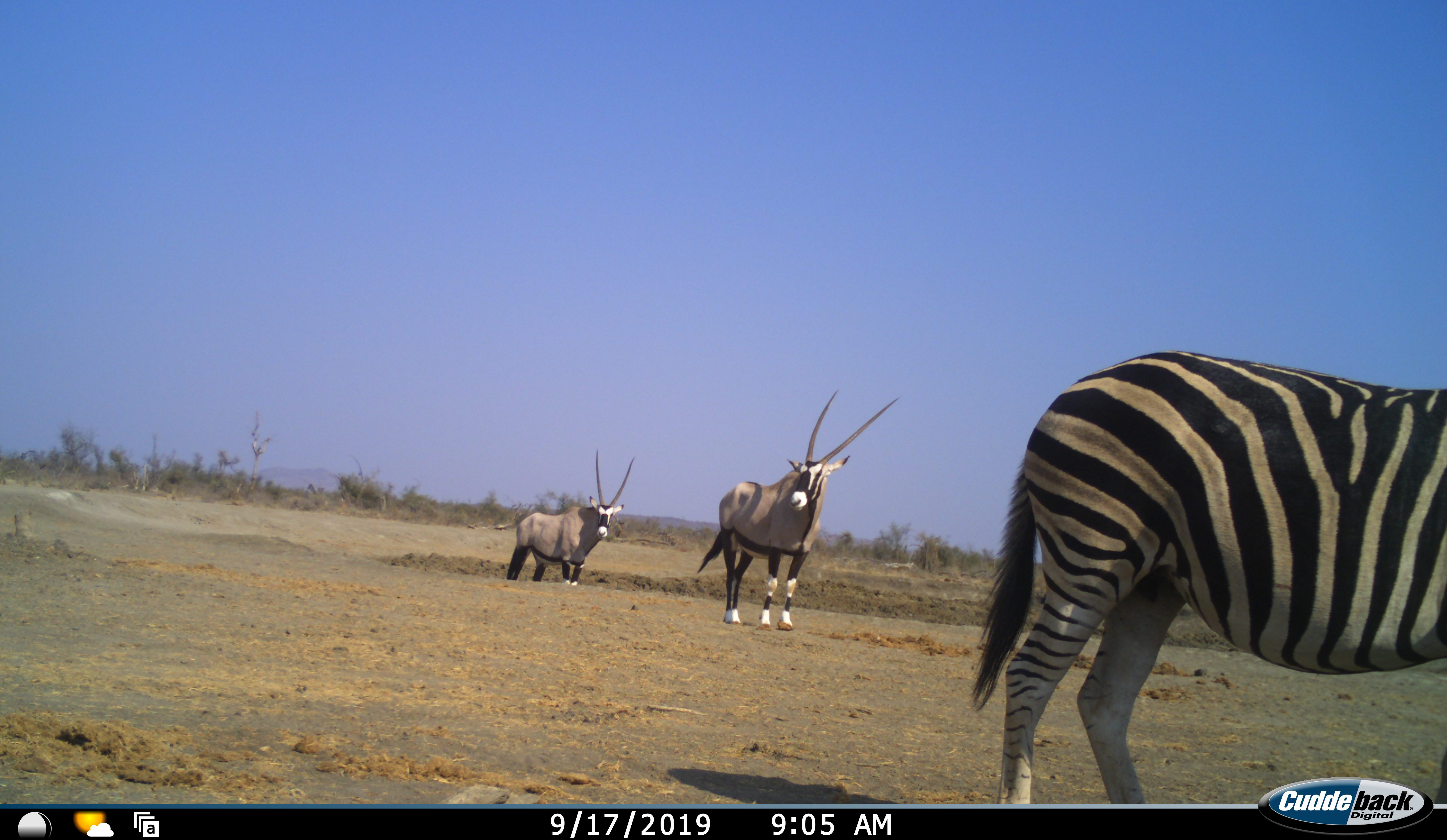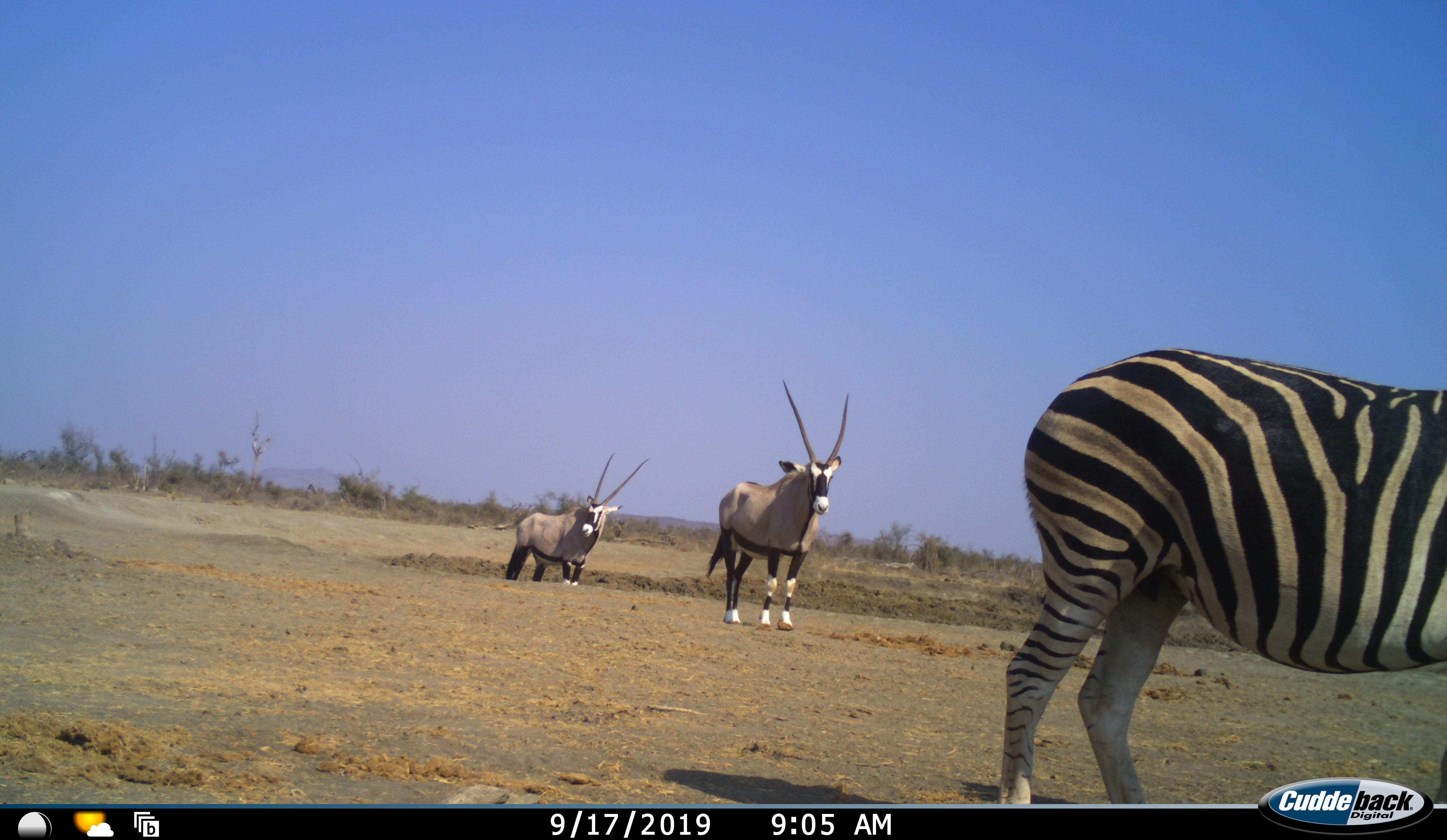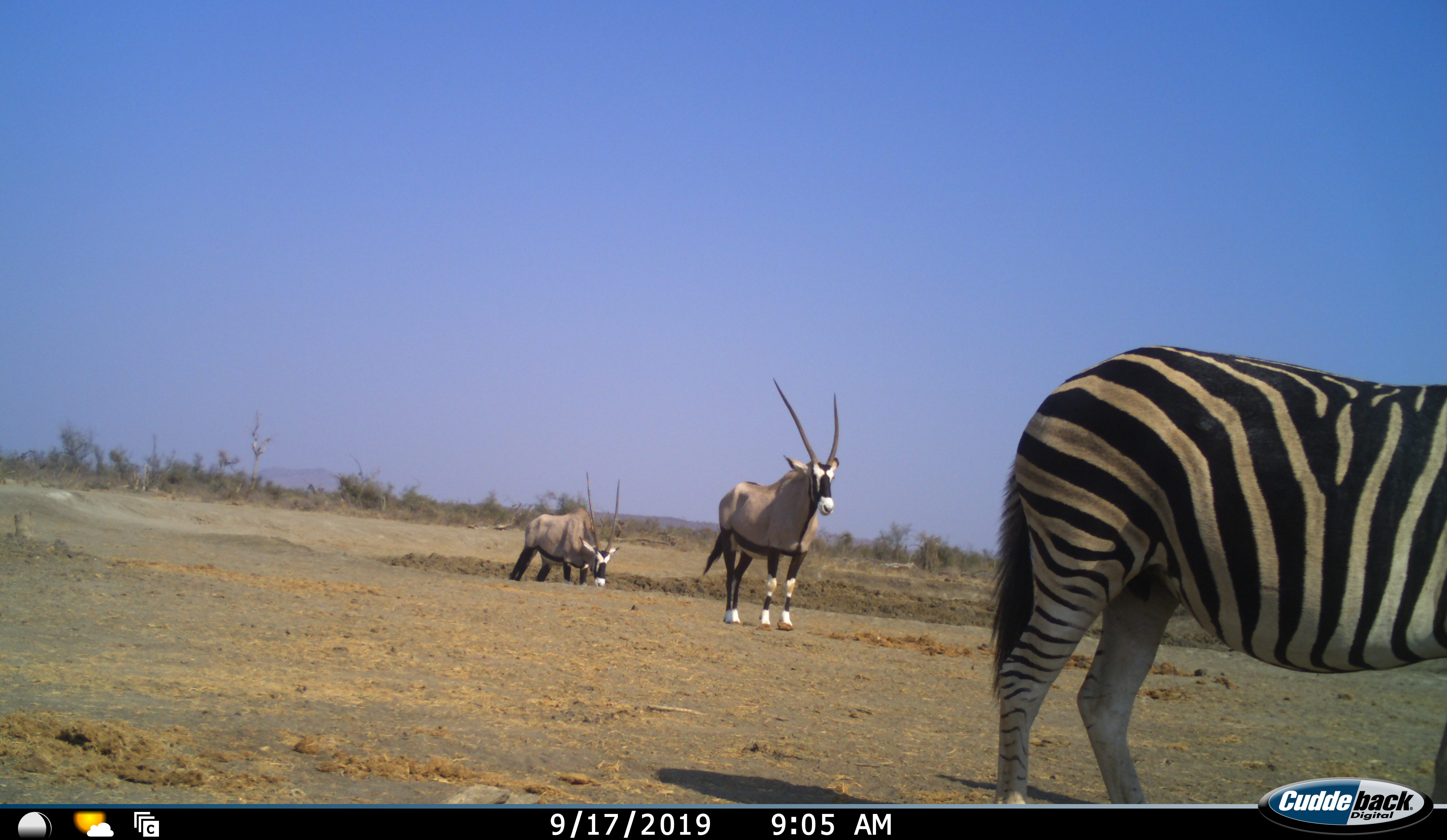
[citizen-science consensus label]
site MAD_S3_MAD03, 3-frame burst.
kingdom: Animalia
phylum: Chordata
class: Mammalia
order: Artiodactyla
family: Bovidae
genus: Oryx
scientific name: Oryx gazella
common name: gemsbok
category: oryx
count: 2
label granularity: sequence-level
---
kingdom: Animalia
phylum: Chordata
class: Mammalia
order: Perissodactyla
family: Equidae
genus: Equus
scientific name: Equus quagga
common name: plains zebra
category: zebraplains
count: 1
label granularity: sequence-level